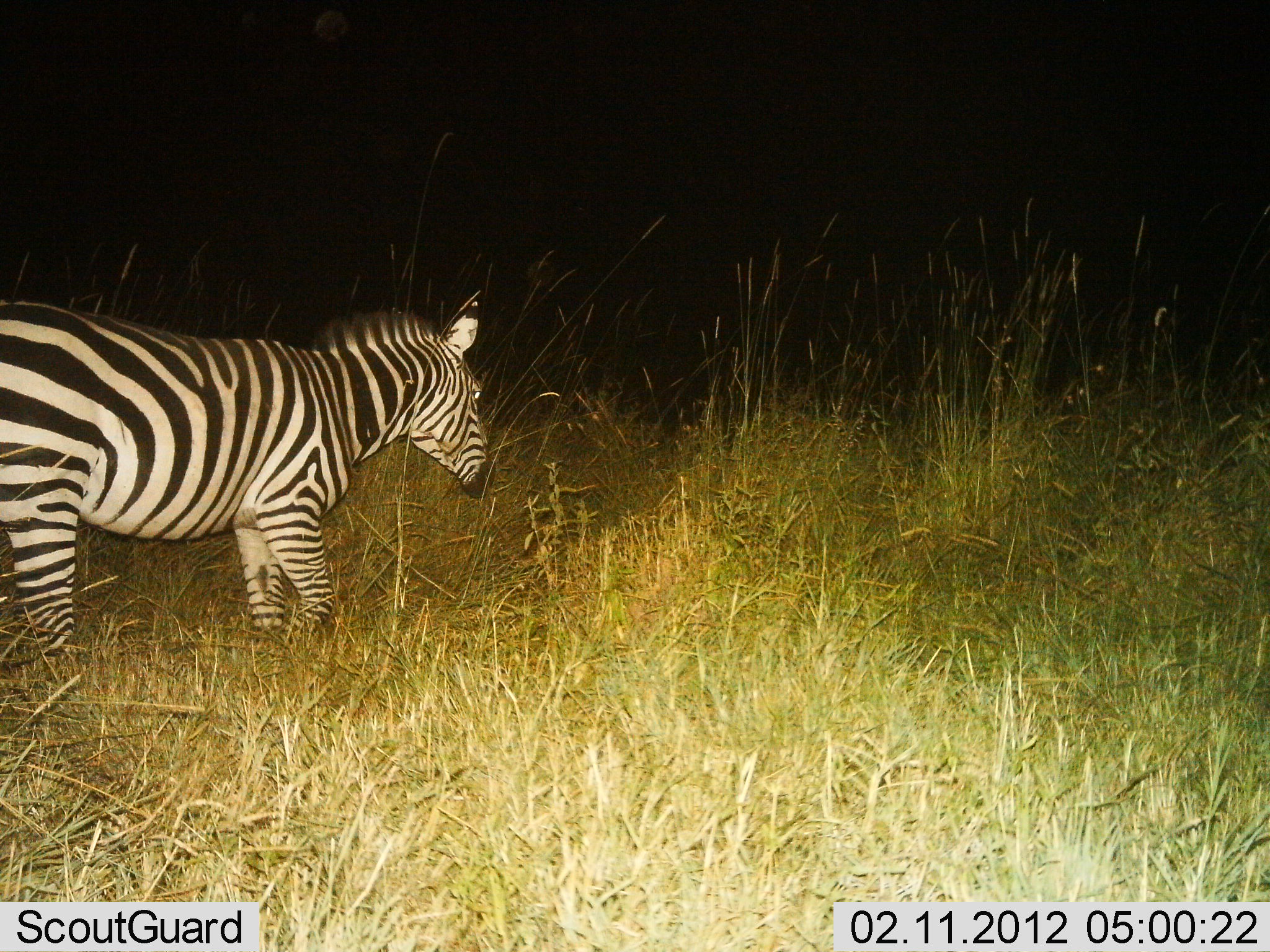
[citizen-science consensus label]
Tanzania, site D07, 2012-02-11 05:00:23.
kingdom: Animalia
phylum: Chordata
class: Mammalia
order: Perissodactyla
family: Equidae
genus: Equus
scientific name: Equus quagga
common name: plains zebra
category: zebra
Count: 1.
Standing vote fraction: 24%.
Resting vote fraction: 0%.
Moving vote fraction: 82%.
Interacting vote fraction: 0%.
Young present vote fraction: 0%.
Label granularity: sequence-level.